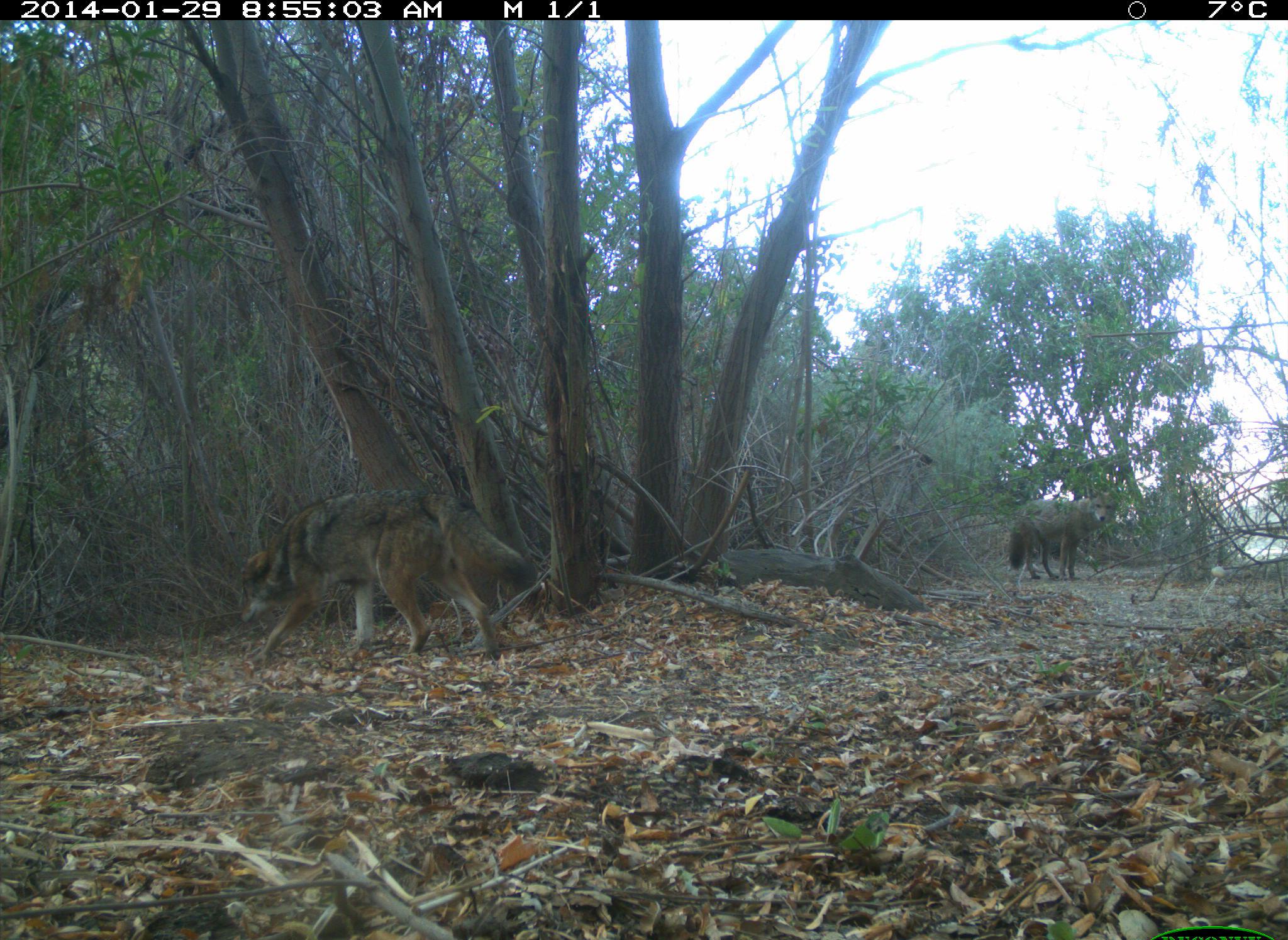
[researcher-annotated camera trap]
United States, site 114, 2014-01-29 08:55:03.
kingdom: Animalia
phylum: Chordata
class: Mammalia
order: Carnivora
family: Canidae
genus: Canis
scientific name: Canis latrans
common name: coyote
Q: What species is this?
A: Coyote (Canis latrans).